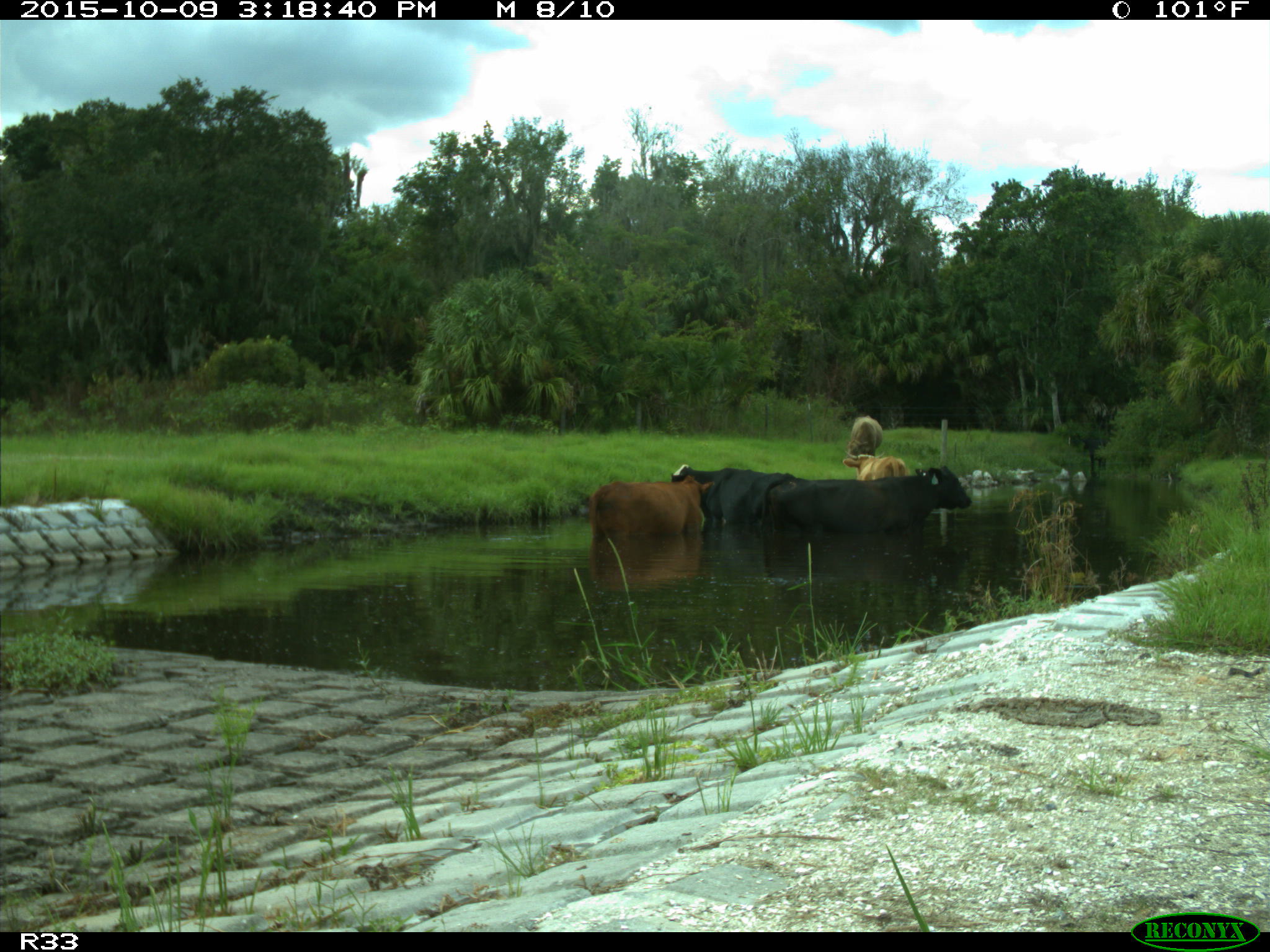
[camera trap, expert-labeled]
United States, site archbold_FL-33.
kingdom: Animalia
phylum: Chordata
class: Mammalia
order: Artiodactyla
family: Bovidae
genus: Bos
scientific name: Bos taurus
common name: domestic cow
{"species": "Bos taurus (domestic cow)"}